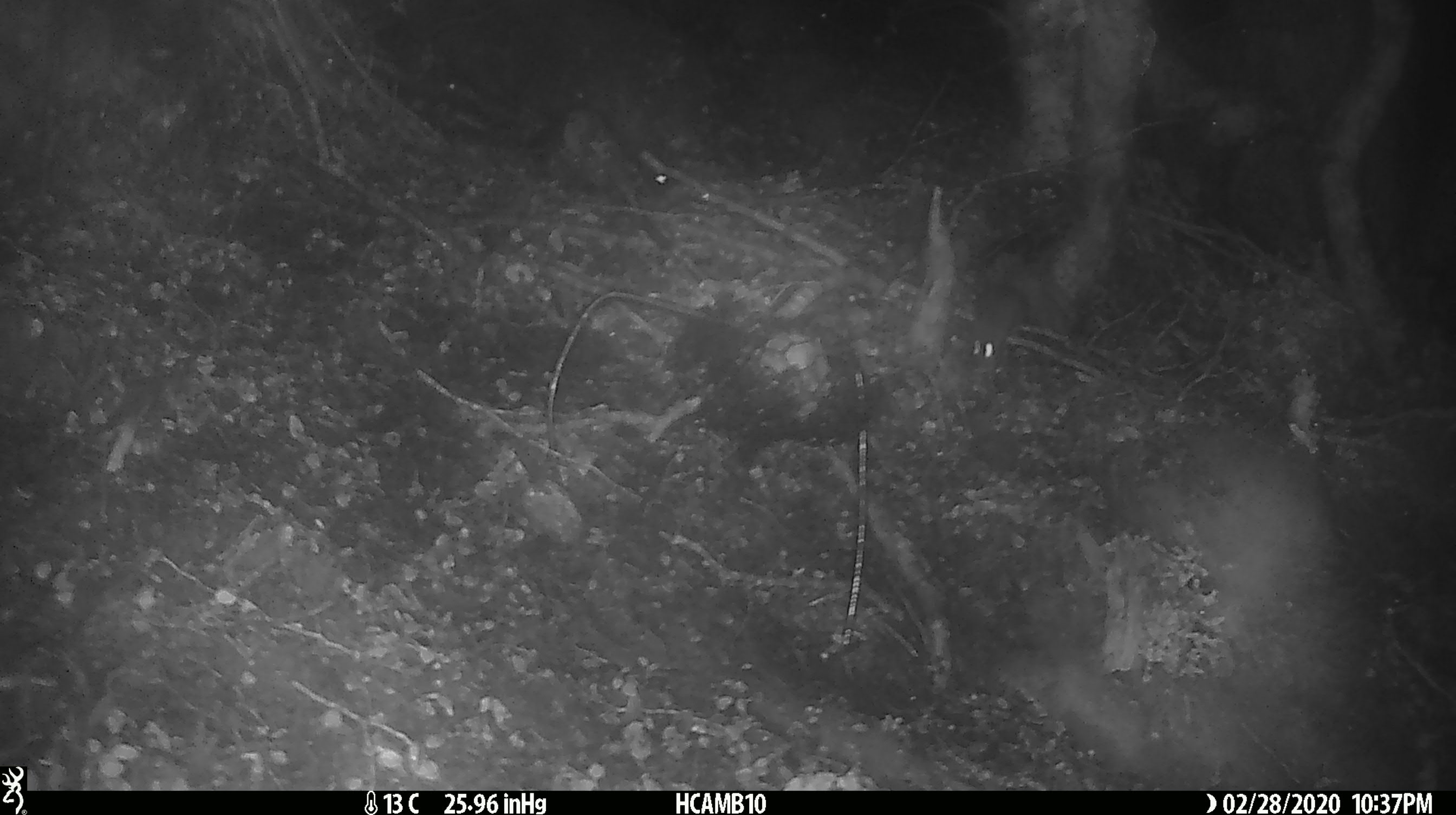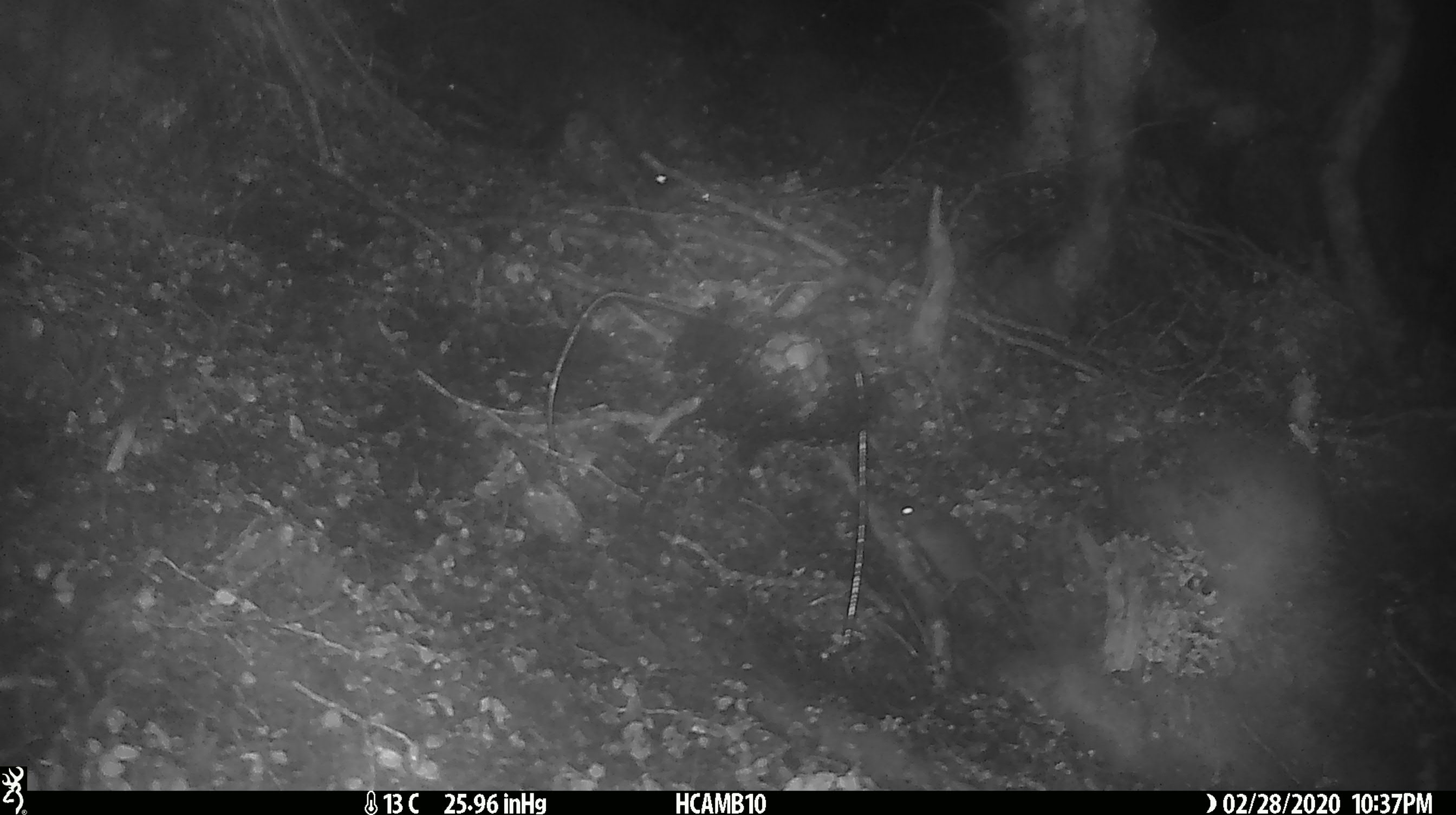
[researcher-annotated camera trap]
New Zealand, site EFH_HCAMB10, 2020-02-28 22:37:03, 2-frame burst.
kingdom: Animalia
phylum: Chordata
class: Mammalia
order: Rodentia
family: Muridae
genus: Mus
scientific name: Mus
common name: mouse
Mouse (Mus).